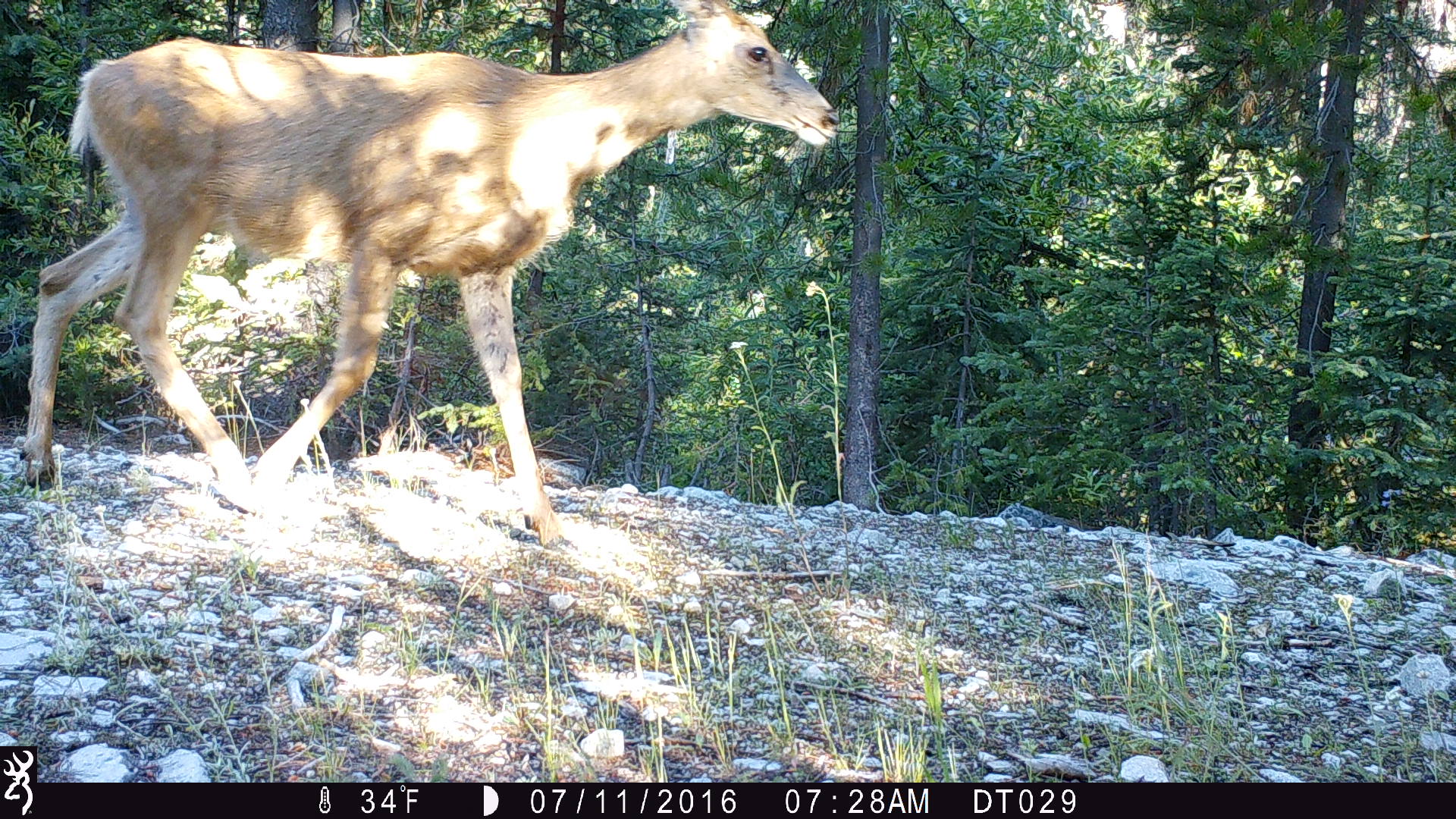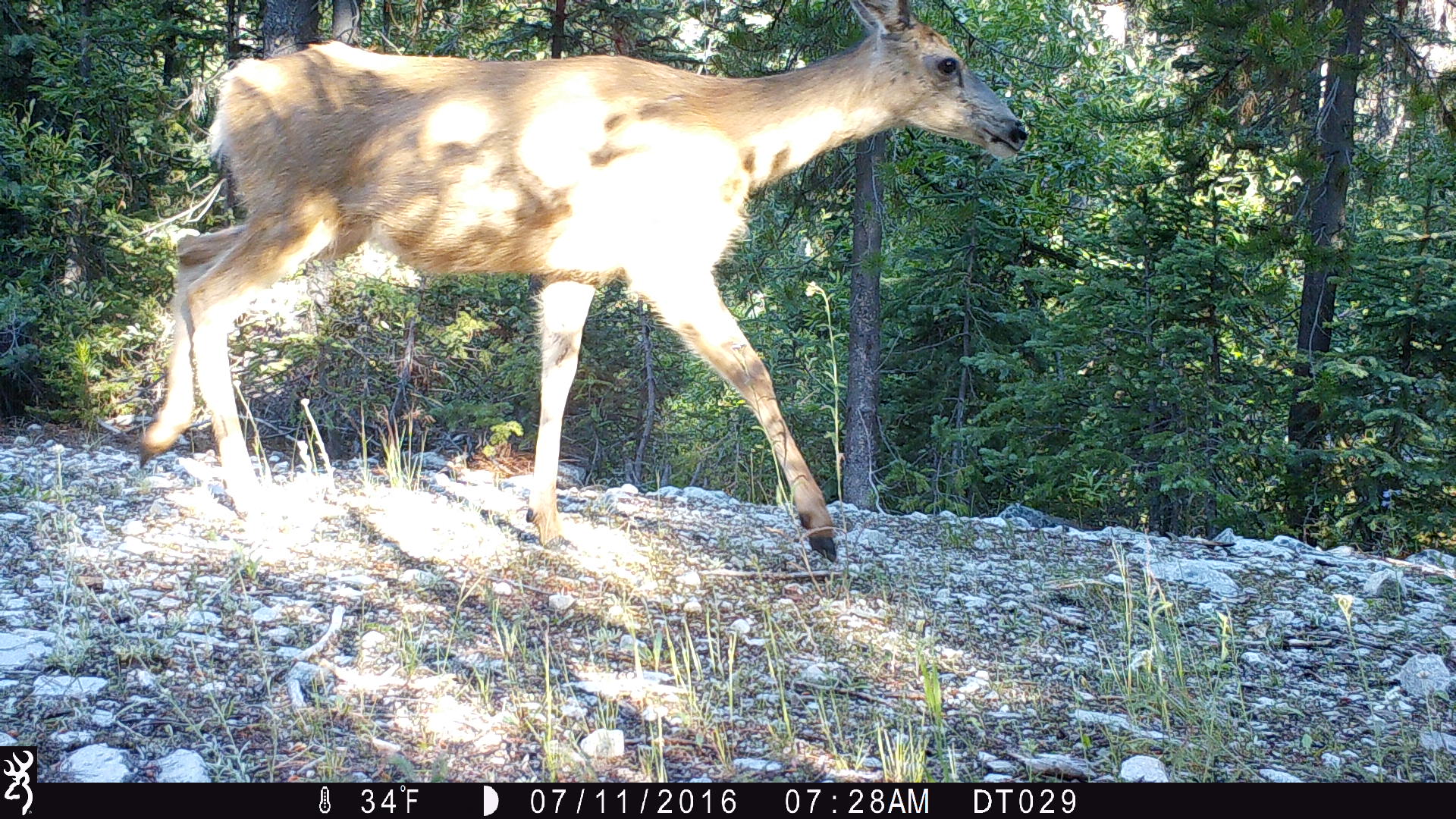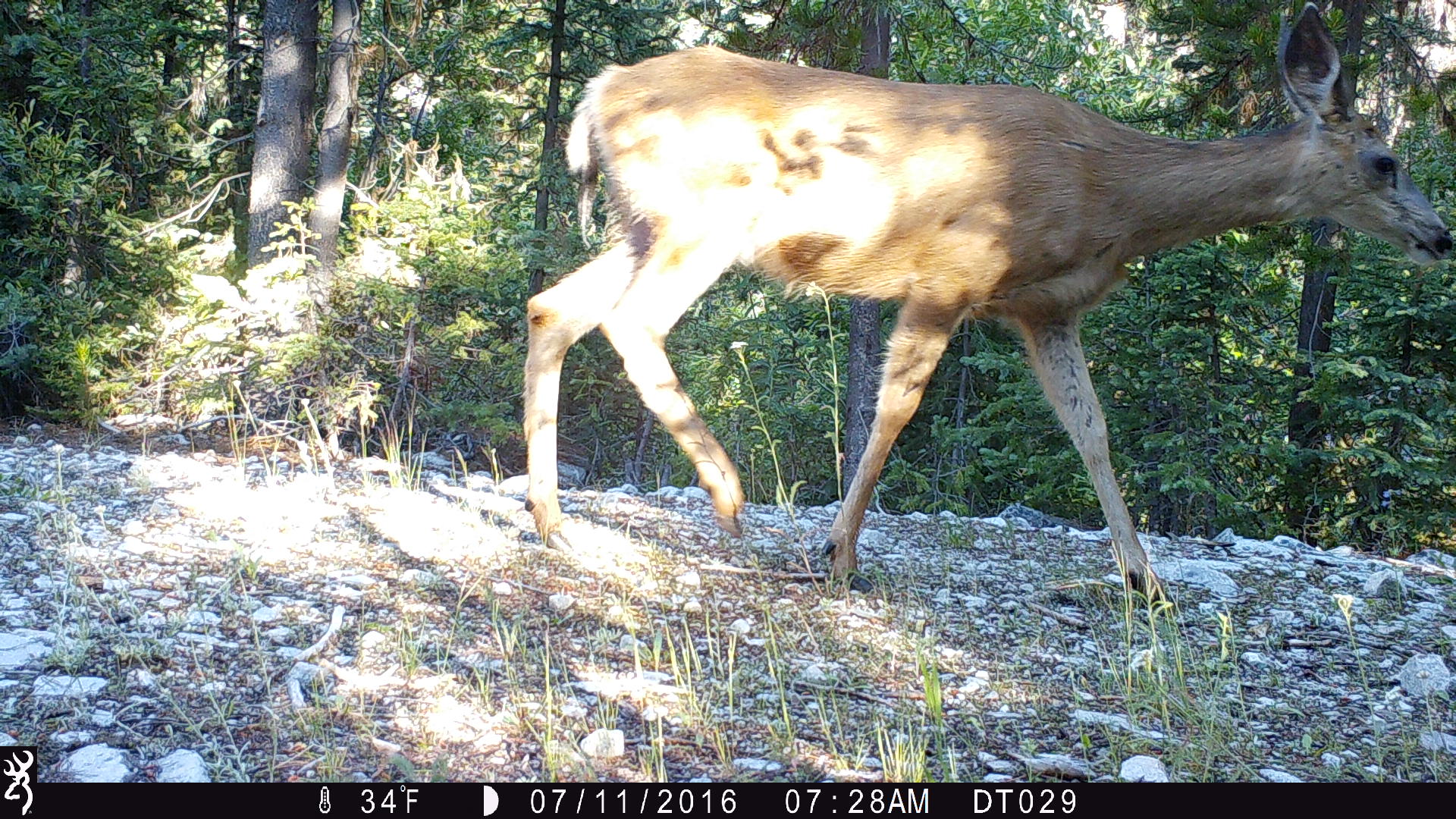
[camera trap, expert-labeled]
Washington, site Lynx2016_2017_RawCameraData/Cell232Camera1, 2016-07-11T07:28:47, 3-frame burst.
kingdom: Animalia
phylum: Chordata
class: Mammalia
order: Artiodactyla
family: Cervidae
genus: Odocoileus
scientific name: Odocoileus hemionus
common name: mule deer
Odocoileus hemionus (mule deer). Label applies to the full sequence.